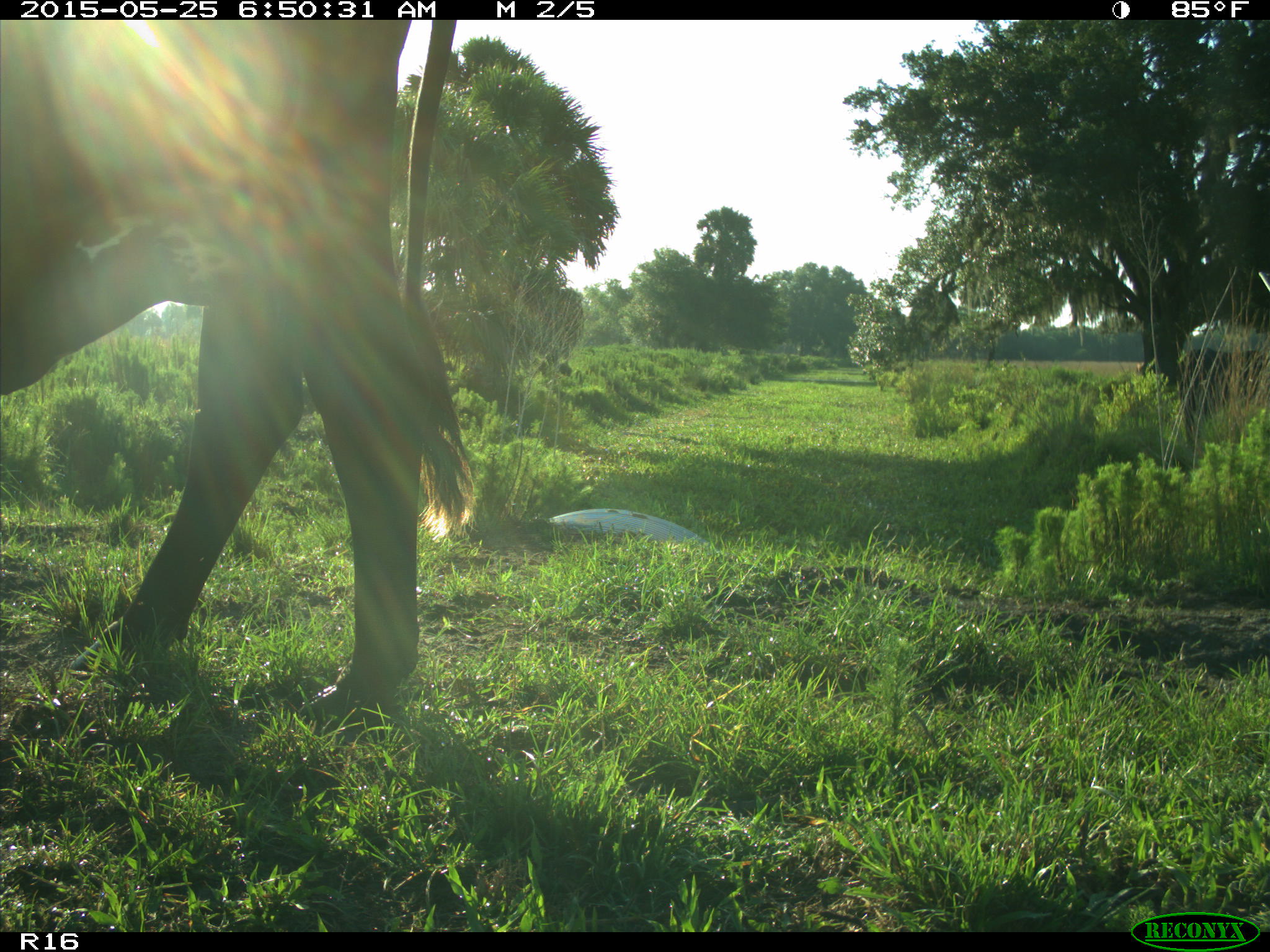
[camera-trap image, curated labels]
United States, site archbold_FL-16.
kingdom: Animalia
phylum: Chordata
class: Mammalia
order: Artiodactyla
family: Bovidae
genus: Bos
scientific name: Bos taurus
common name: domestic cow